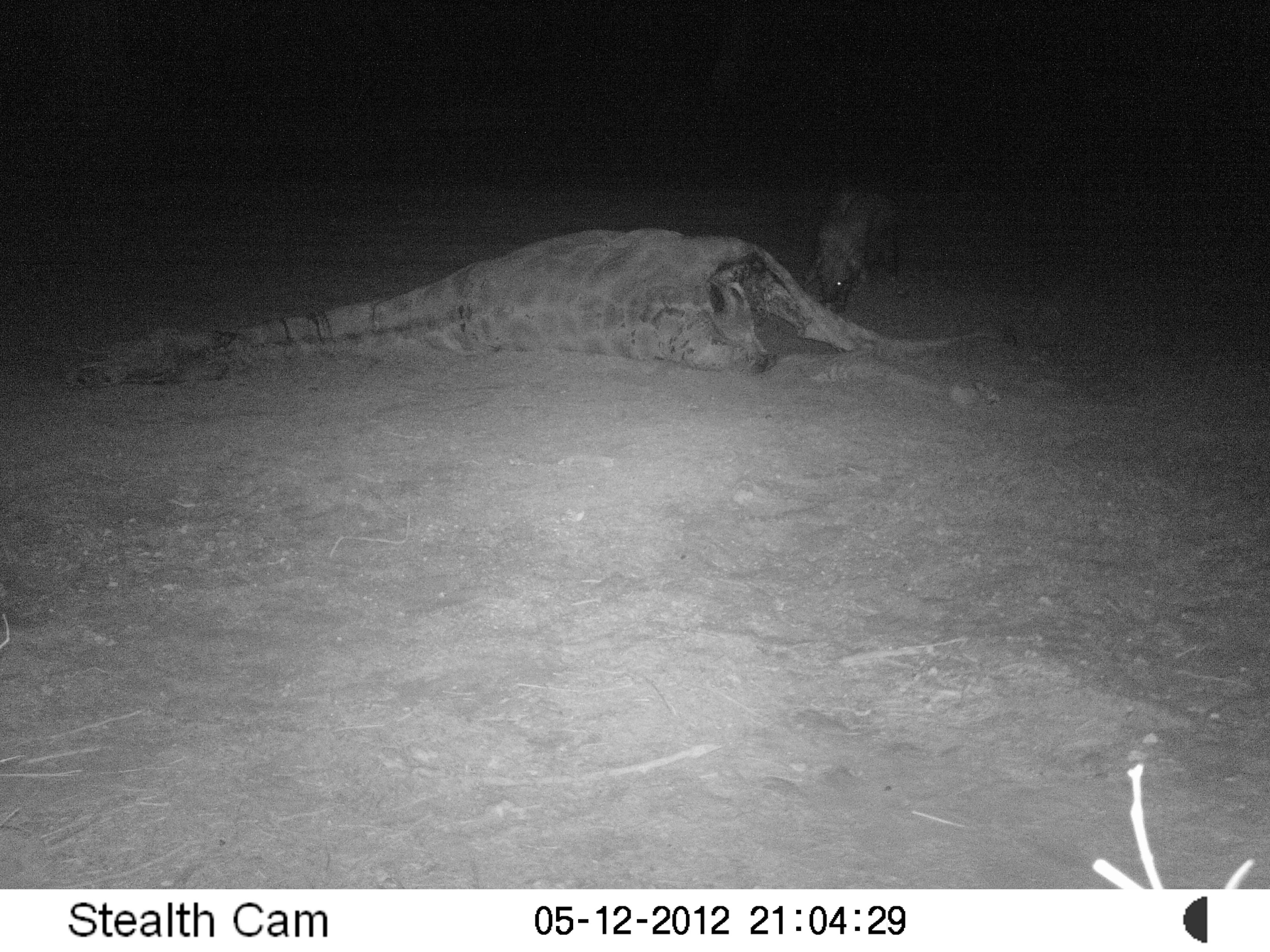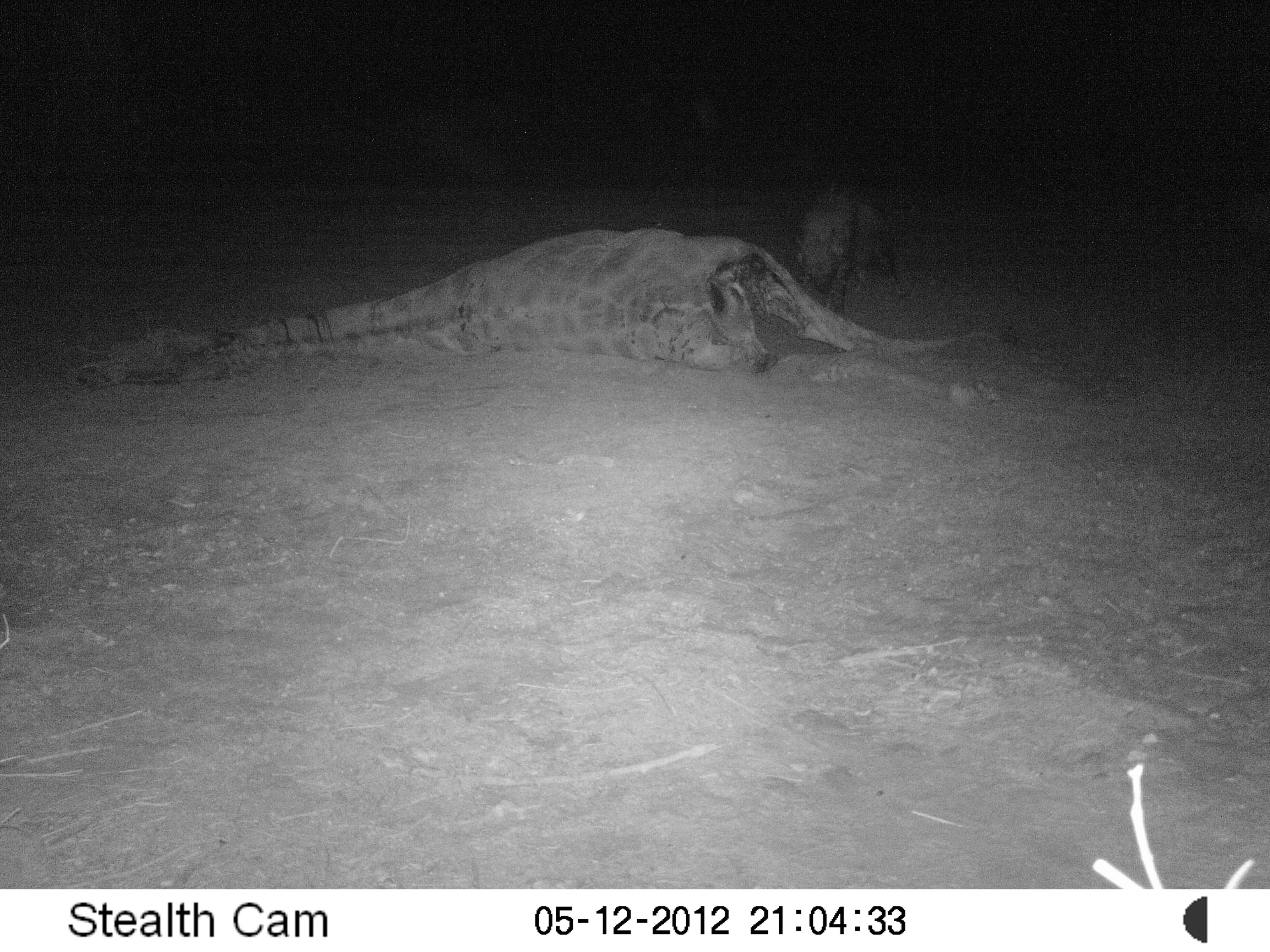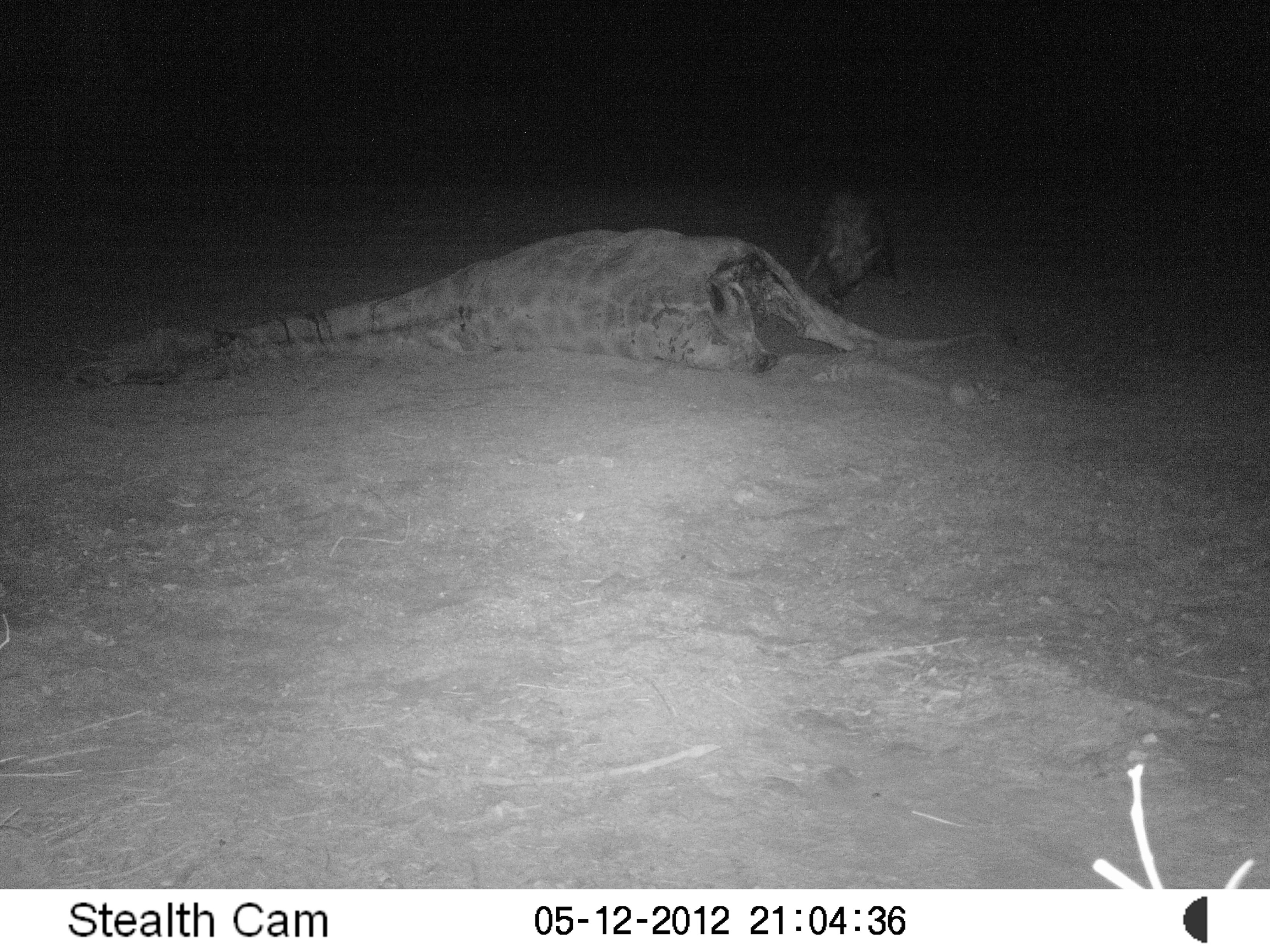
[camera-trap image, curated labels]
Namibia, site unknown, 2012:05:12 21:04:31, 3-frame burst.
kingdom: Animalia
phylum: Chordata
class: Mammalia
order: Carnivora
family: Hyaenidae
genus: Parahyaena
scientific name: Parahyaena brunnea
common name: brown hyena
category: hyaena brunnea